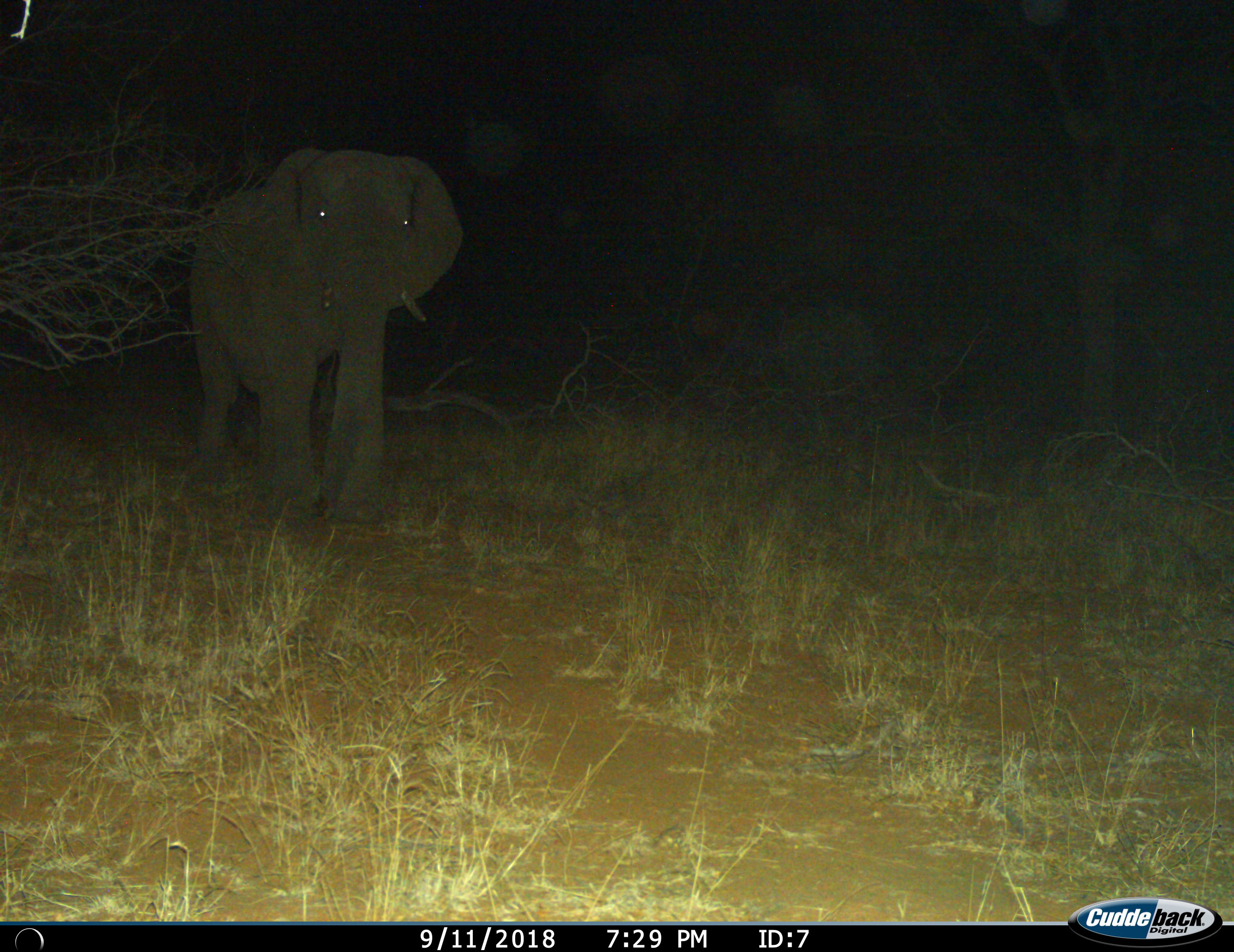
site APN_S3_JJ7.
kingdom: Animalia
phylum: Chordata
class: Mammalia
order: Proboscidea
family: Elephantidae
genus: Loxodonta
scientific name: Loxodonta africana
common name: african bush elephant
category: elephant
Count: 1.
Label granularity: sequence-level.